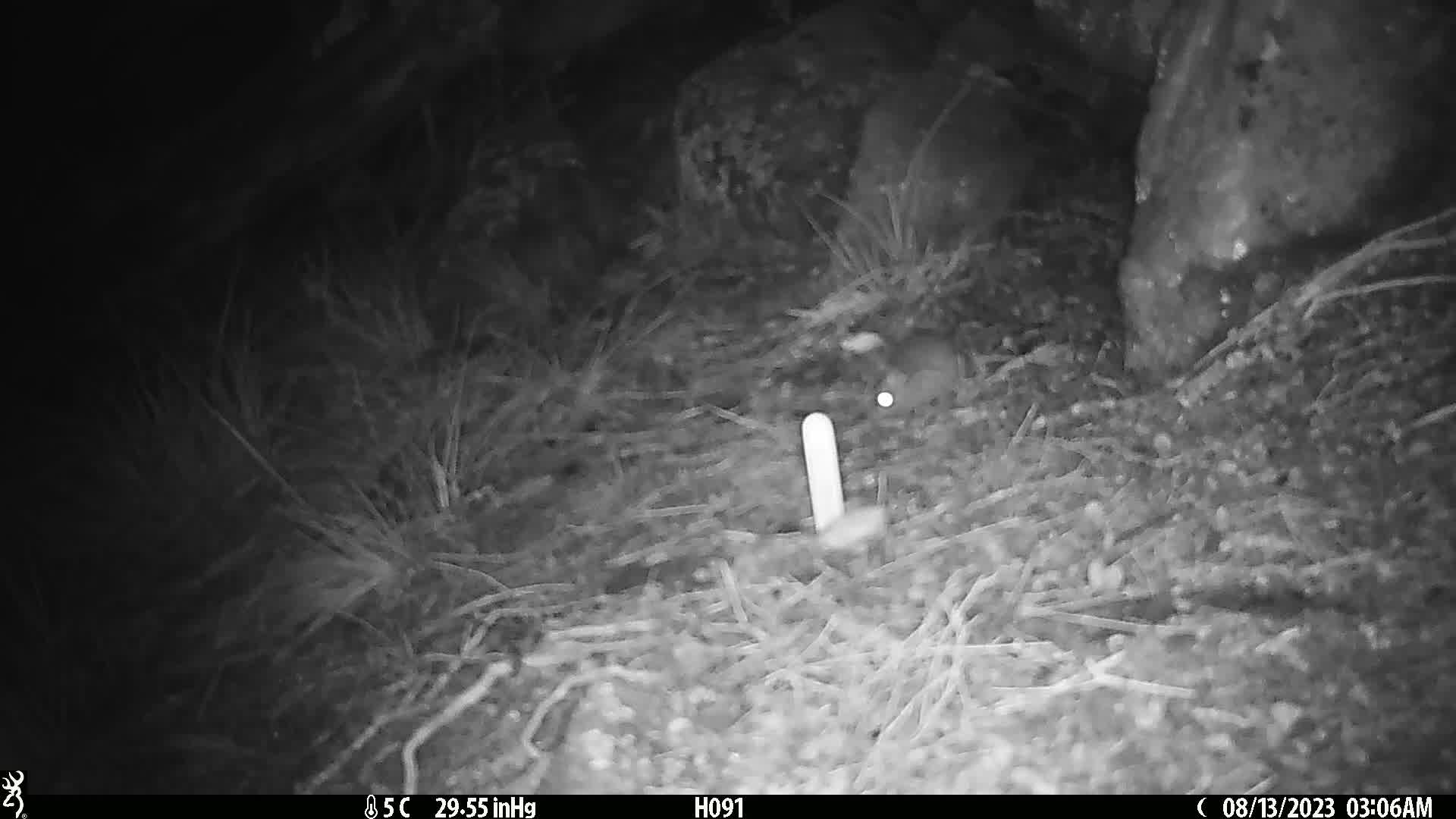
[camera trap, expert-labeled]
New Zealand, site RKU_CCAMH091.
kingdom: Animalia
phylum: Chordata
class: Mammalia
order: Rodentia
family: Muridae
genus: Rattus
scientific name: Rattus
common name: rat